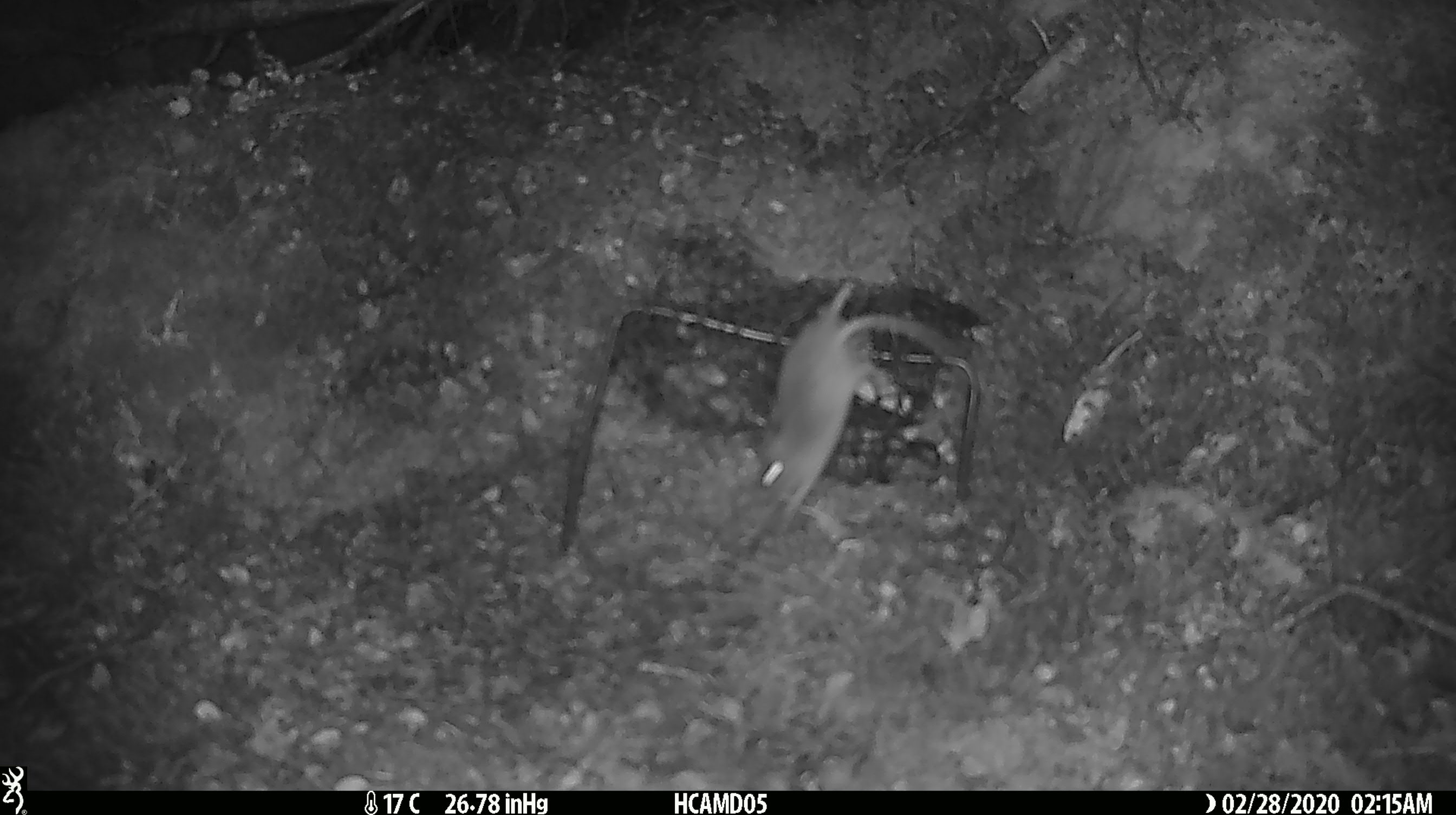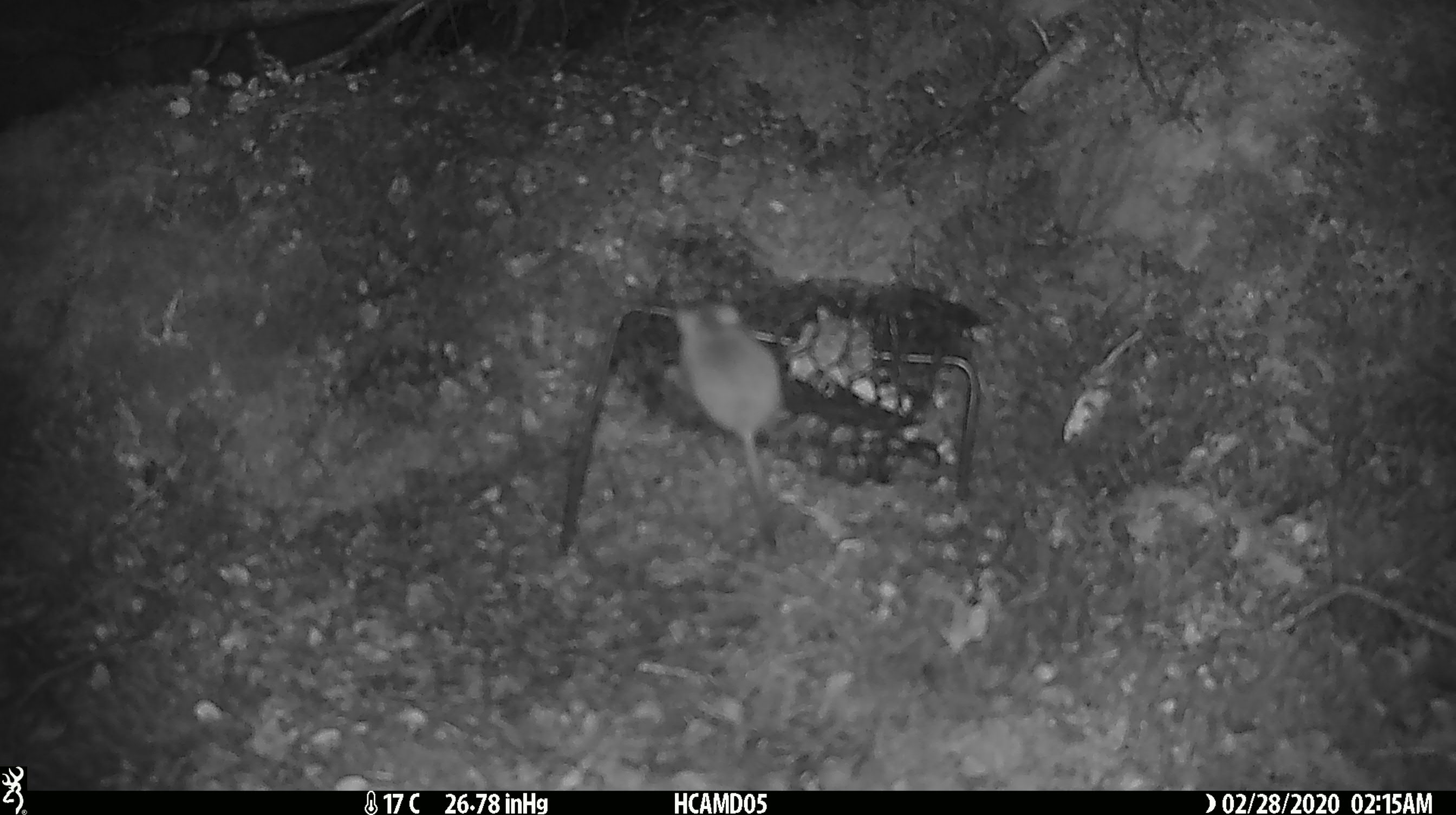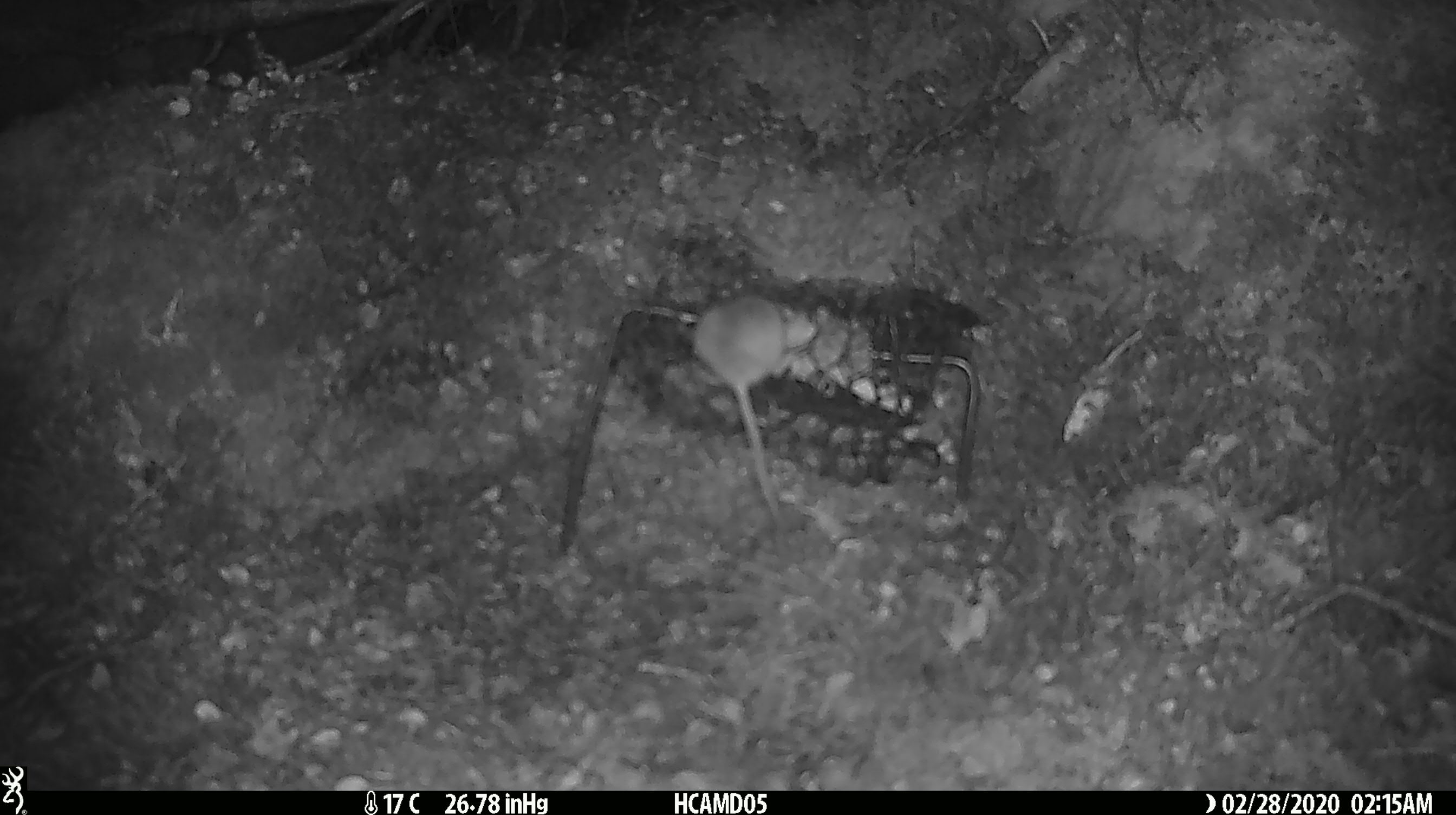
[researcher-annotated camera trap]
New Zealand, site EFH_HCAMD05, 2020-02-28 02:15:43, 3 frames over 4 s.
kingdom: Animalia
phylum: Chordata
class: Mammalia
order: Rodentia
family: Muridae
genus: Mus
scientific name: Mus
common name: mouse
Mouse (Mus).